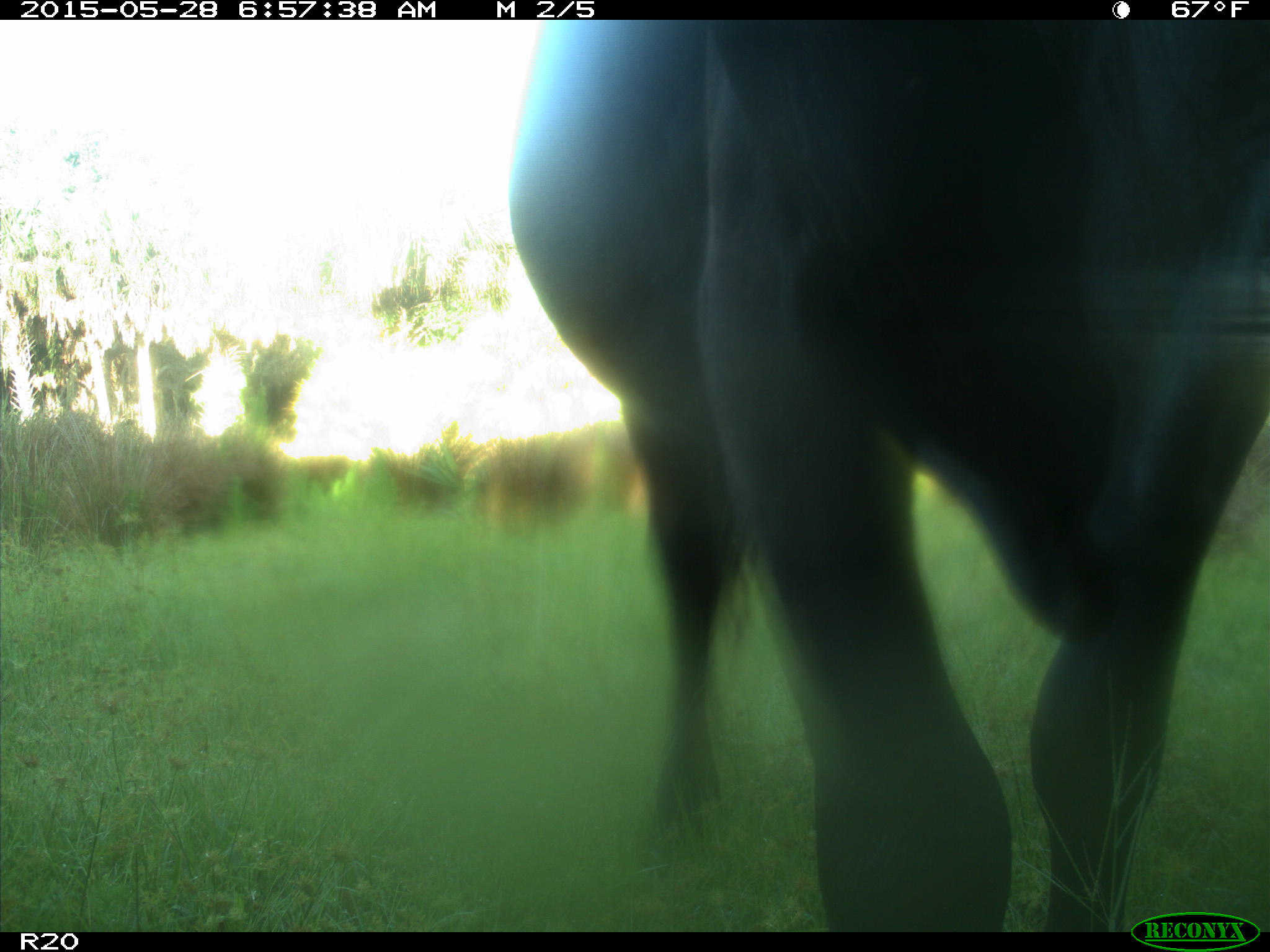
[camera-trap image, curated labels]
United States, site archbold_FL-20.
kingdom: Animalia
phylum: Chordata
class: Mammalia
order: Artiodactyla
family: Bovidae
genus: Bos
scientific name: Bos taurus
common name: domestic cow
Bos taurus (domestic cow).